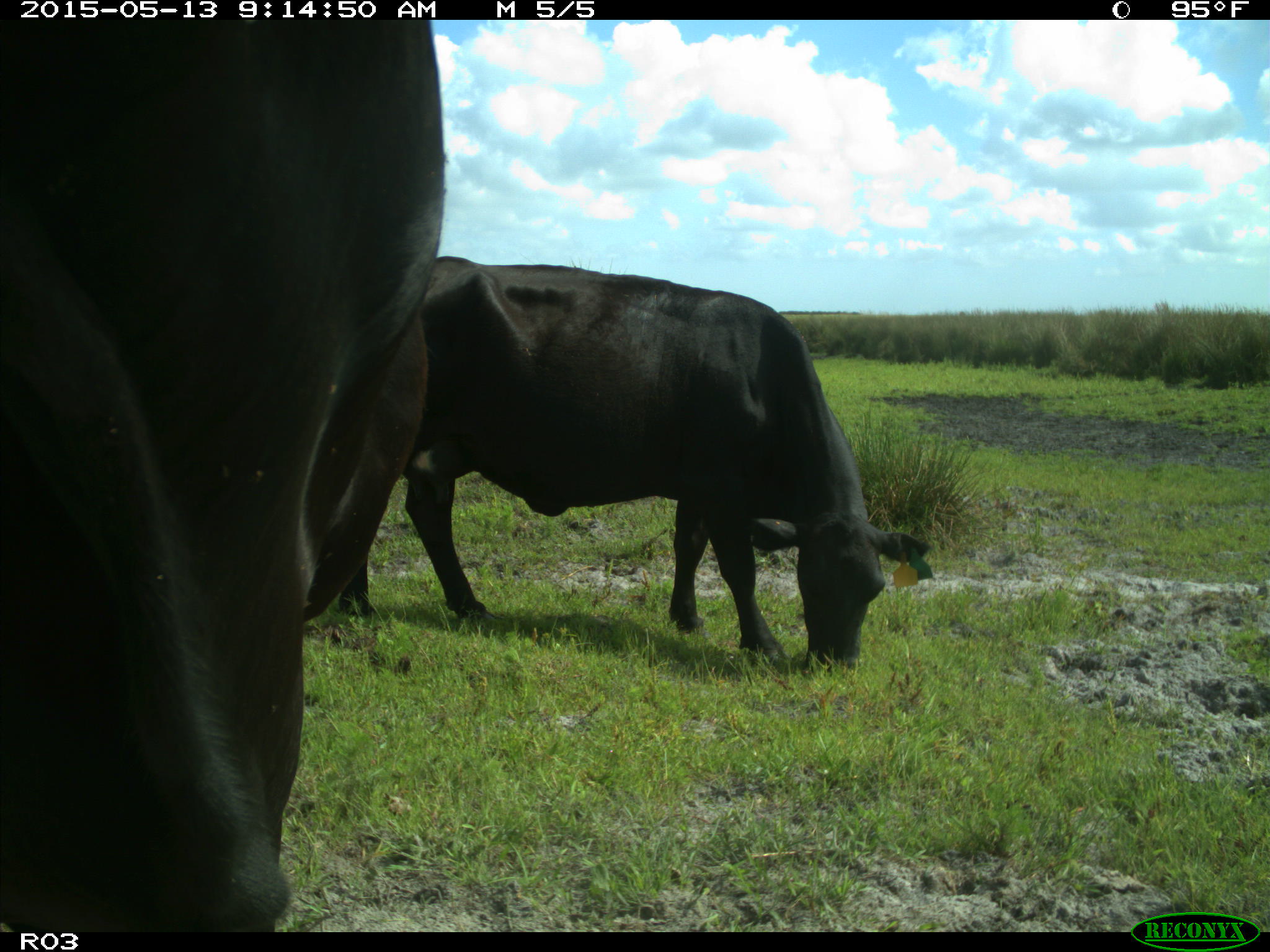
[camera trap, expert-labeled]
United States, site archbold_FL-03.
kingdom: Animalia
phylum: Chordata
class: Mammalia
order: Artiodactyla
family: Bovidae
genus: Bos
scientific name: Bos taurus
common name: domestic cow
Bos taurus (domestic cow).